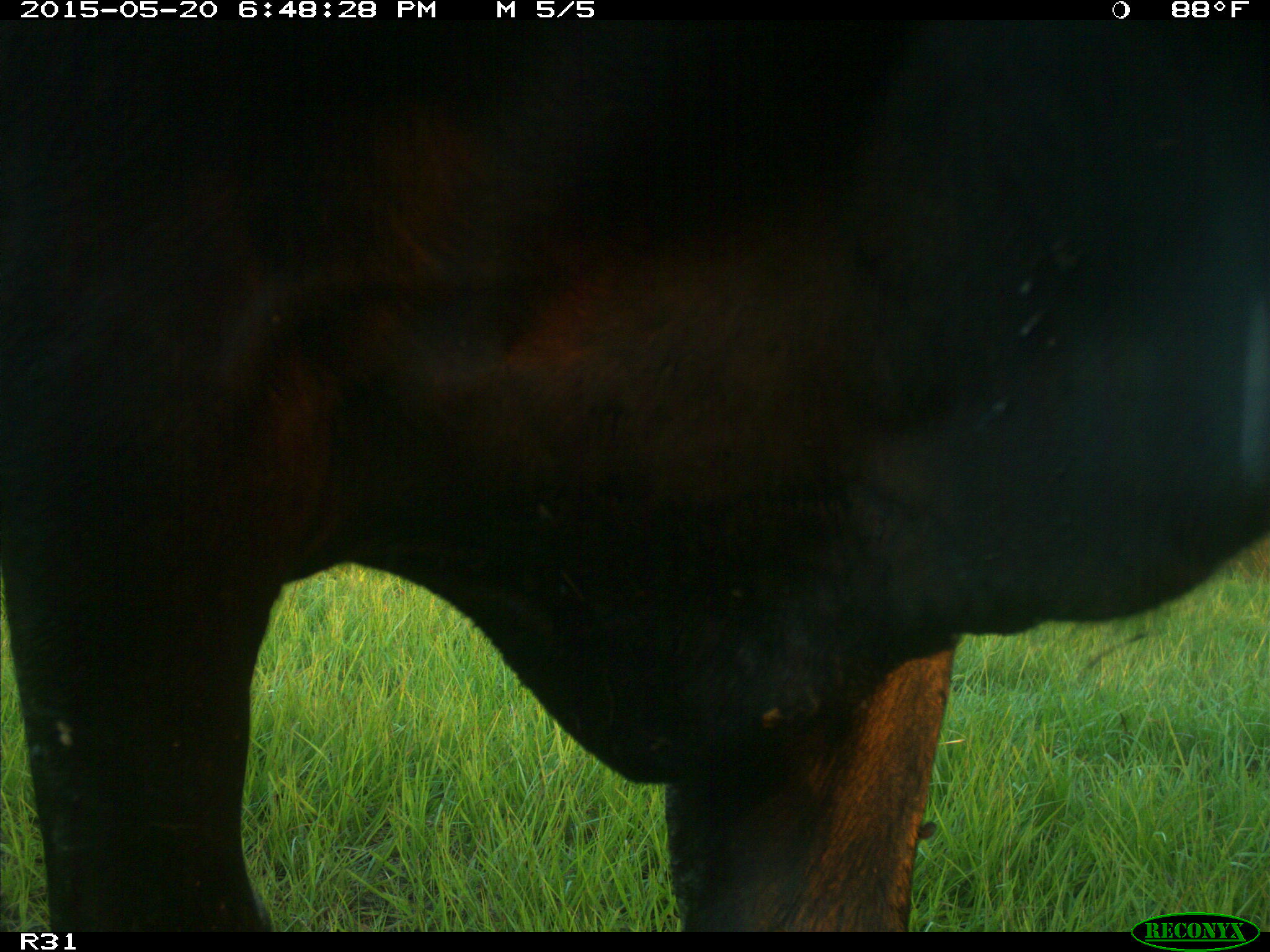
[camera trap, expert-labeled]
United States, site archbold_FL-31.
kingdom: Animalia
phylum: Chordata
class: Mammalia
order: Artiodactyla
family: Bovidae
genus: Bos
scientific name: Bos taurus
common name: domestic cow